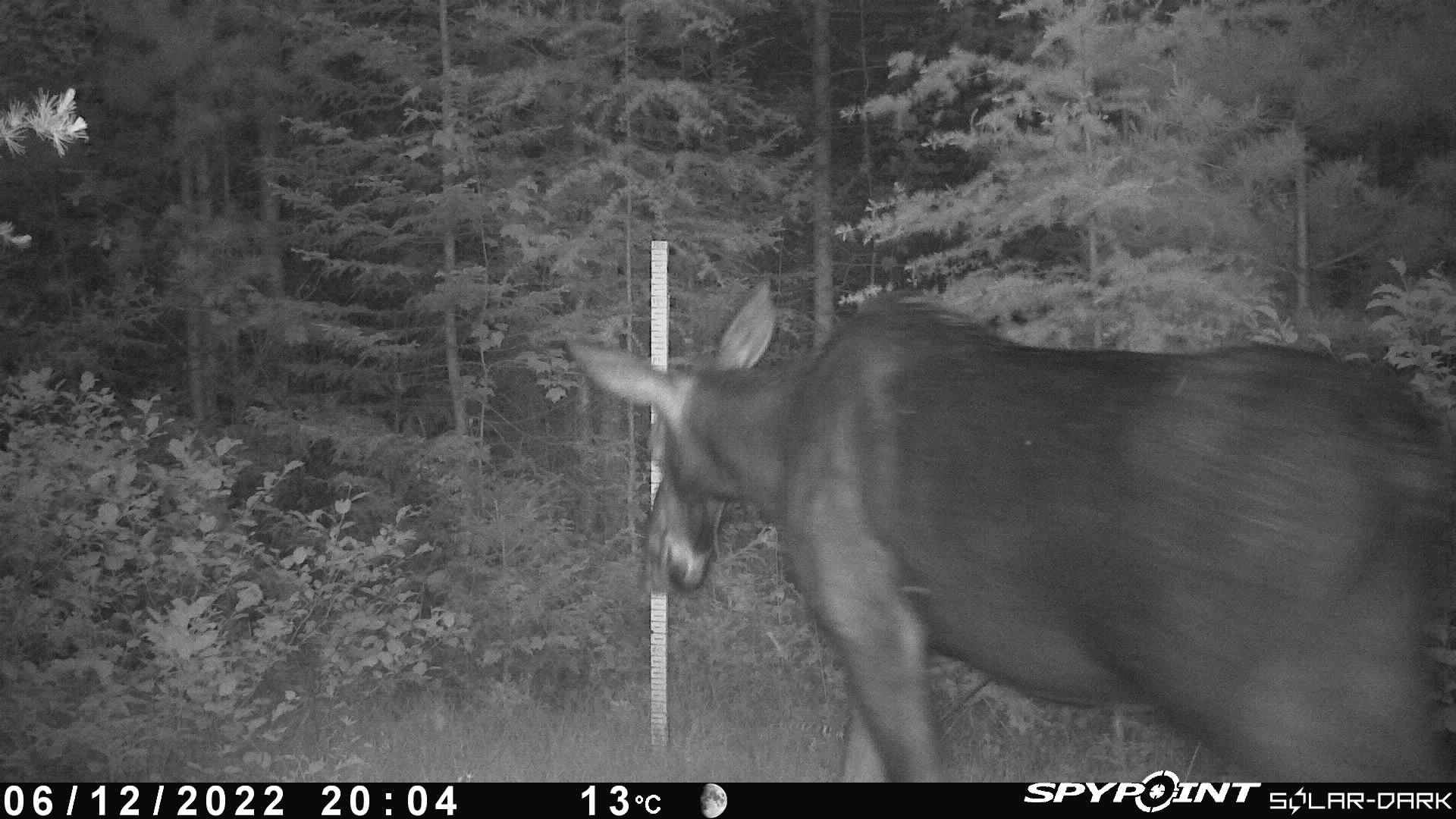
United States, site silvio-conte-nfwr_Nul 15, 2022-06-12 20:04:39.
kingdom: Animalia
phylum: Chordata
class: Mammalia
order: Artiodactyla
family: Cervidae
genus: Alces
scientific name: Alces alces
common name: moose